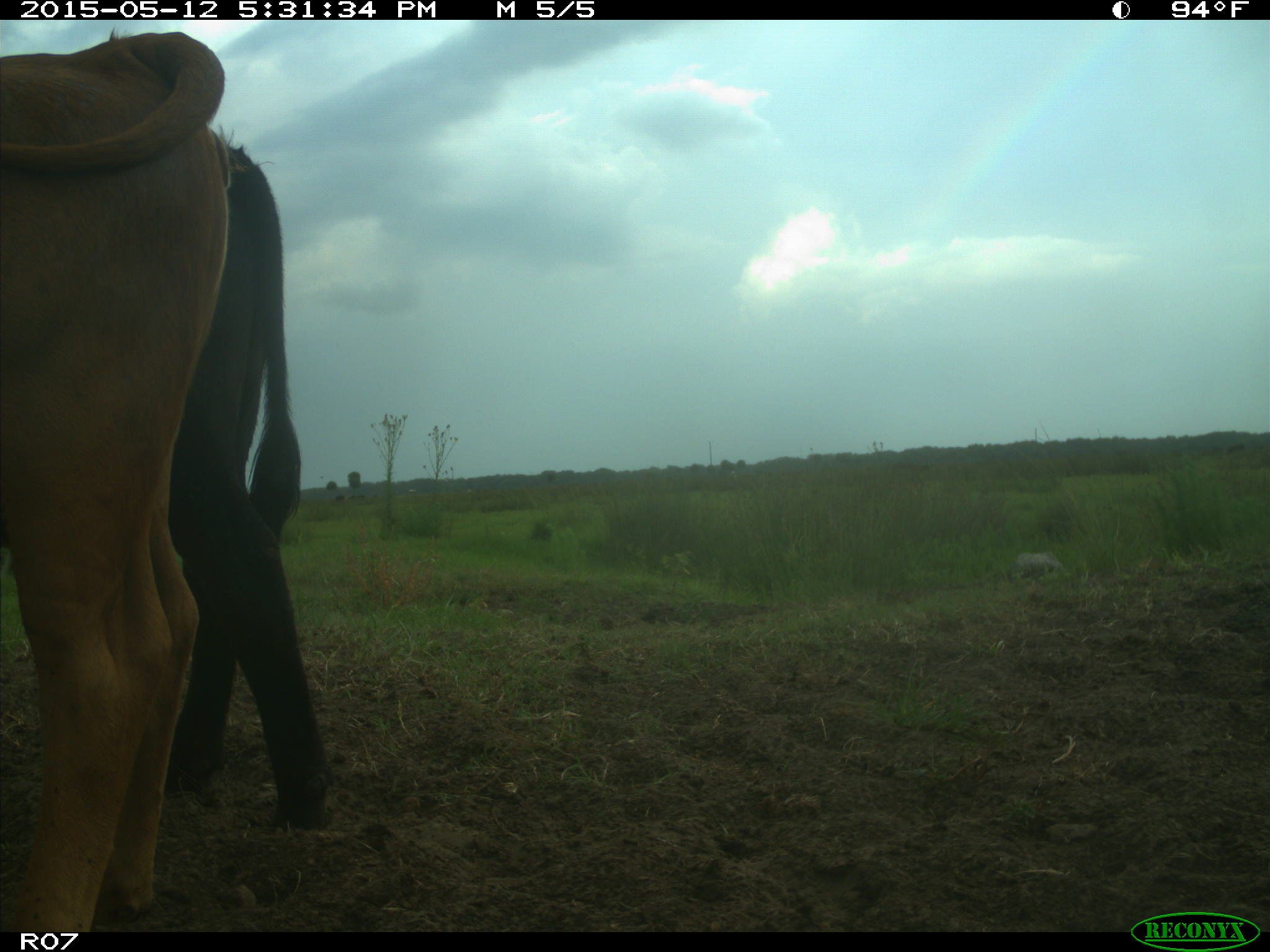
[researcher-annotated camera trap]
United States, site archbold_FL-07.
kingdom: Animalia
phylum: Chordata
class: Mammalia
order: Artiodactyla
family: Bovidae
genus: Bos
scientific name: Bos taurus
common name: domestic cow